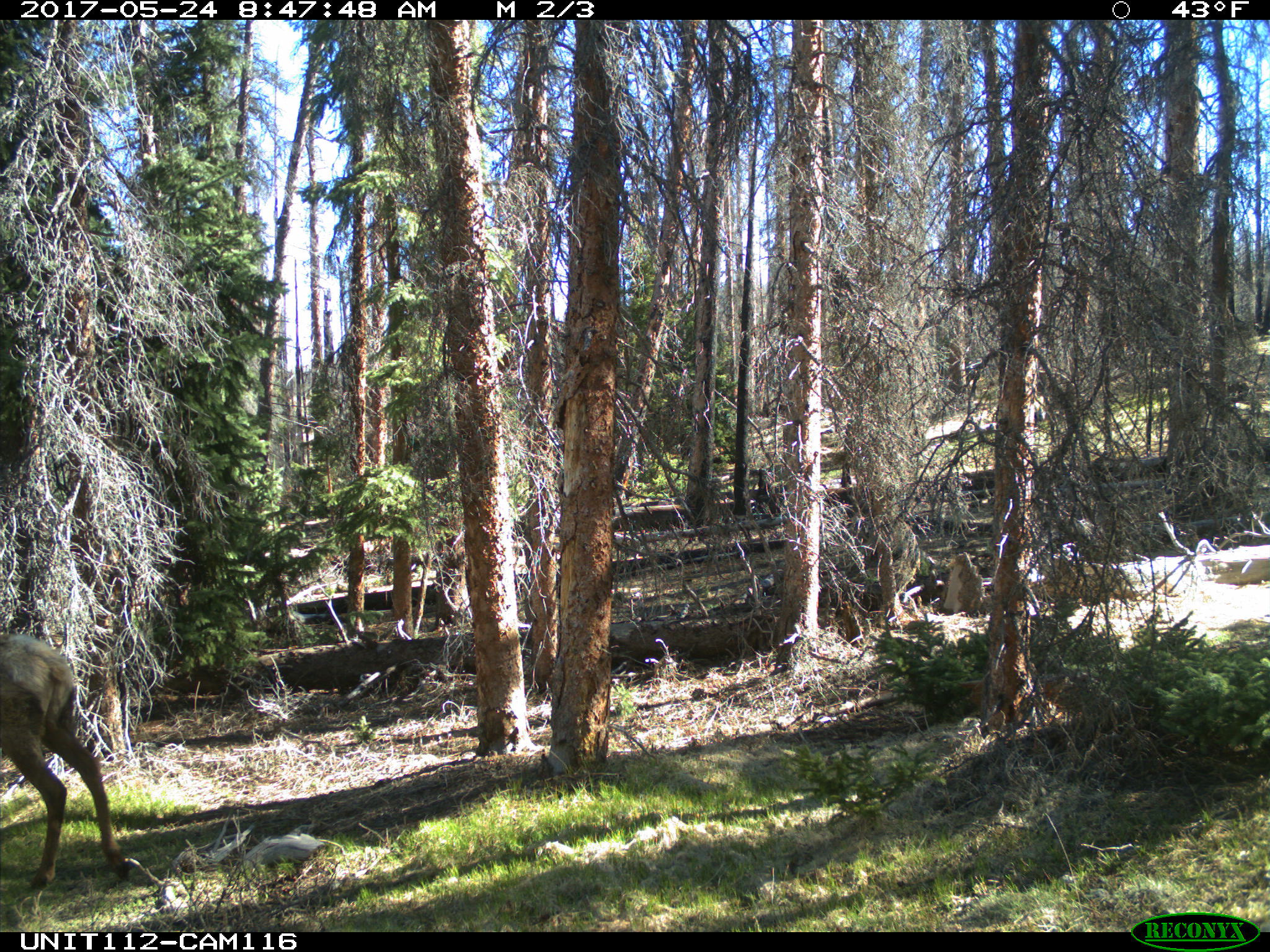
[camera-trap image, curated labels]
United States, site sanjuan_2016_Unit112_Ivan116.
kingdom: Animalia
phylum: Chordata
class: Mammalia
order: Artiodactyla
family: Cervidae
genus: Cervus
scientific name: Cervus elaphus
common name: red deer